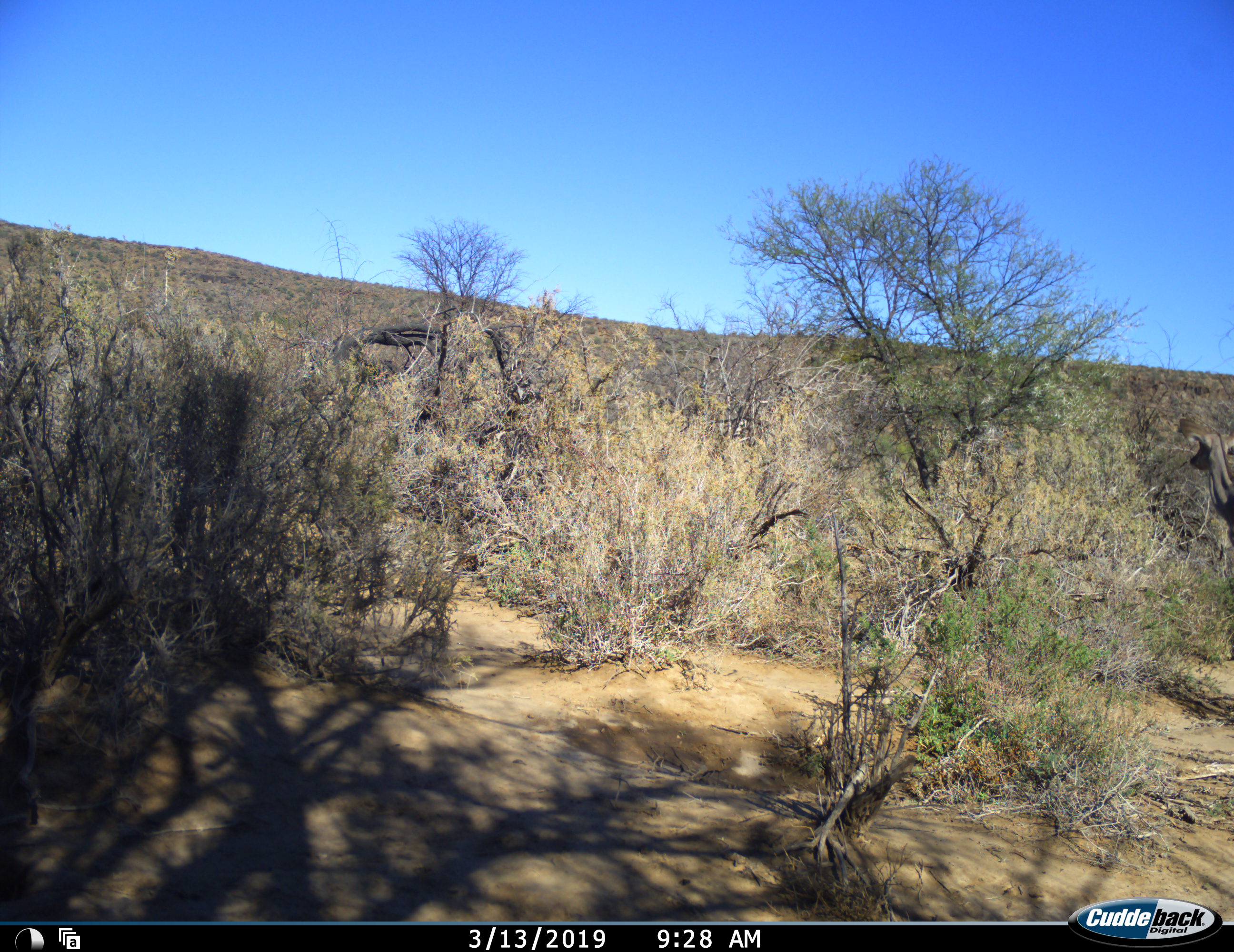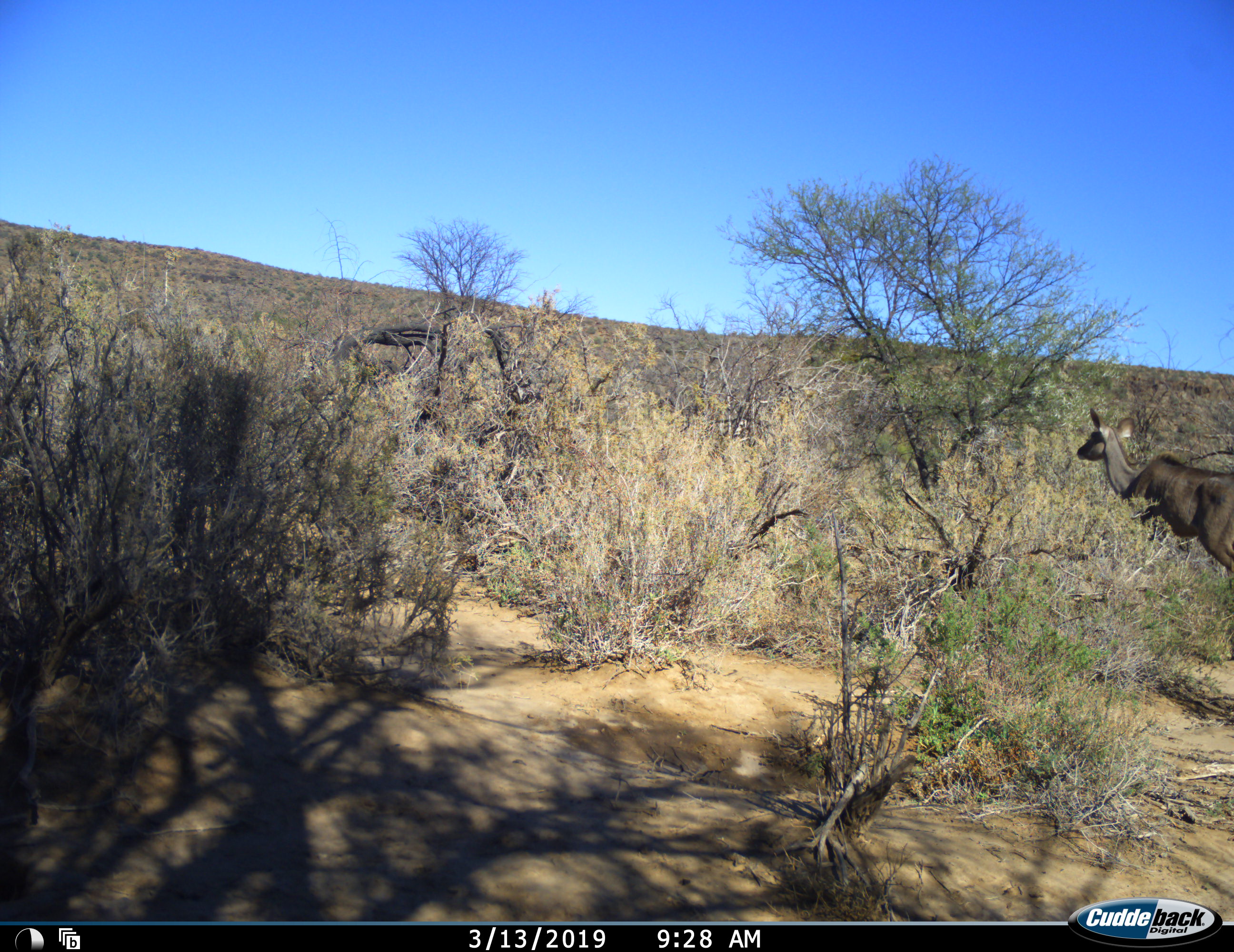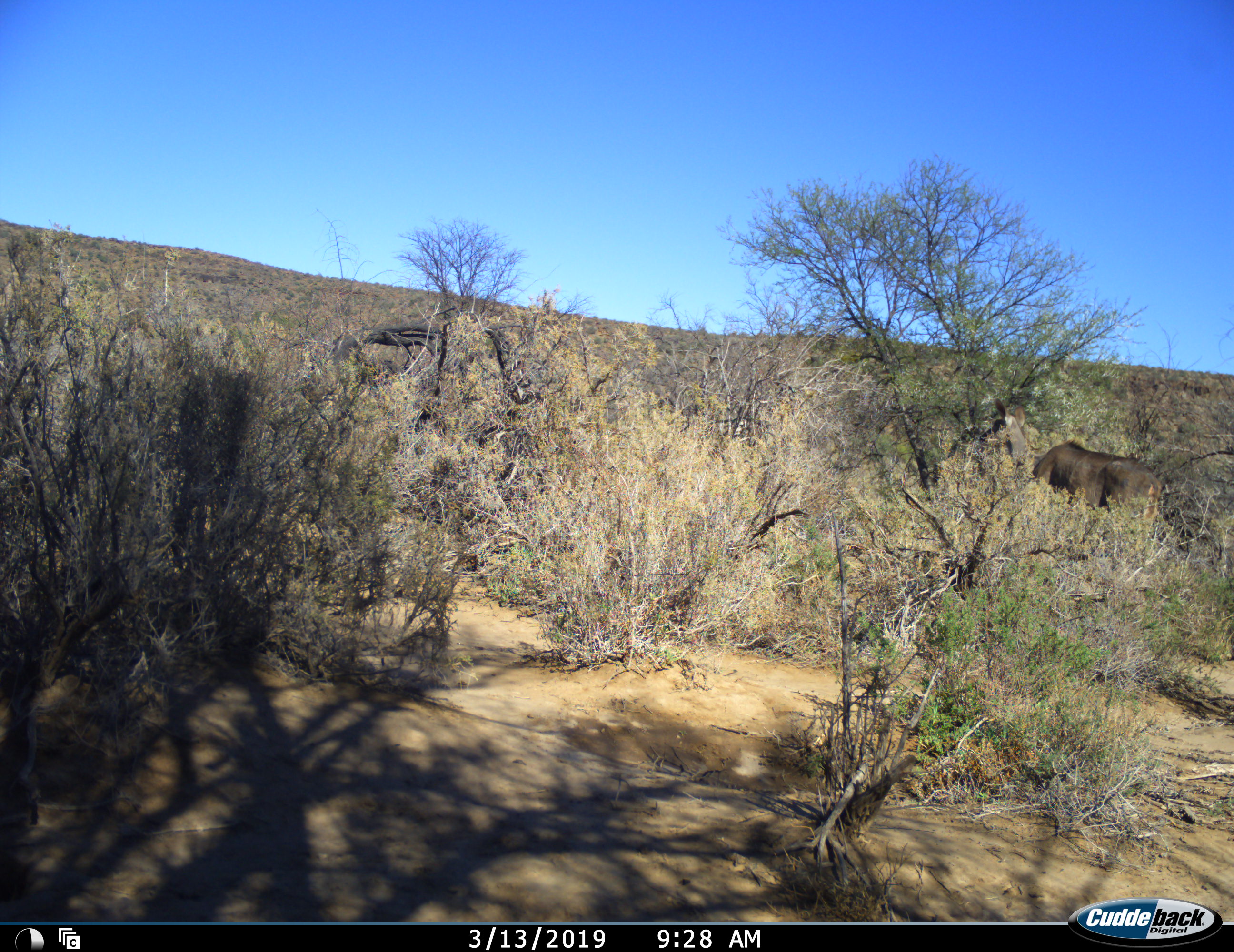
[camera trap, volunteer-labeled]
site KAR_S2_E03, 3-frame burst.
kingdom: Animalia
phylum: Chordata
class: Mammalia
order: Artiodactyla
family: Bovidae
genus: Tragelaphus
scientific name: Tragelaphus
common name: kudu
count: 1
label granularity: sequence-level